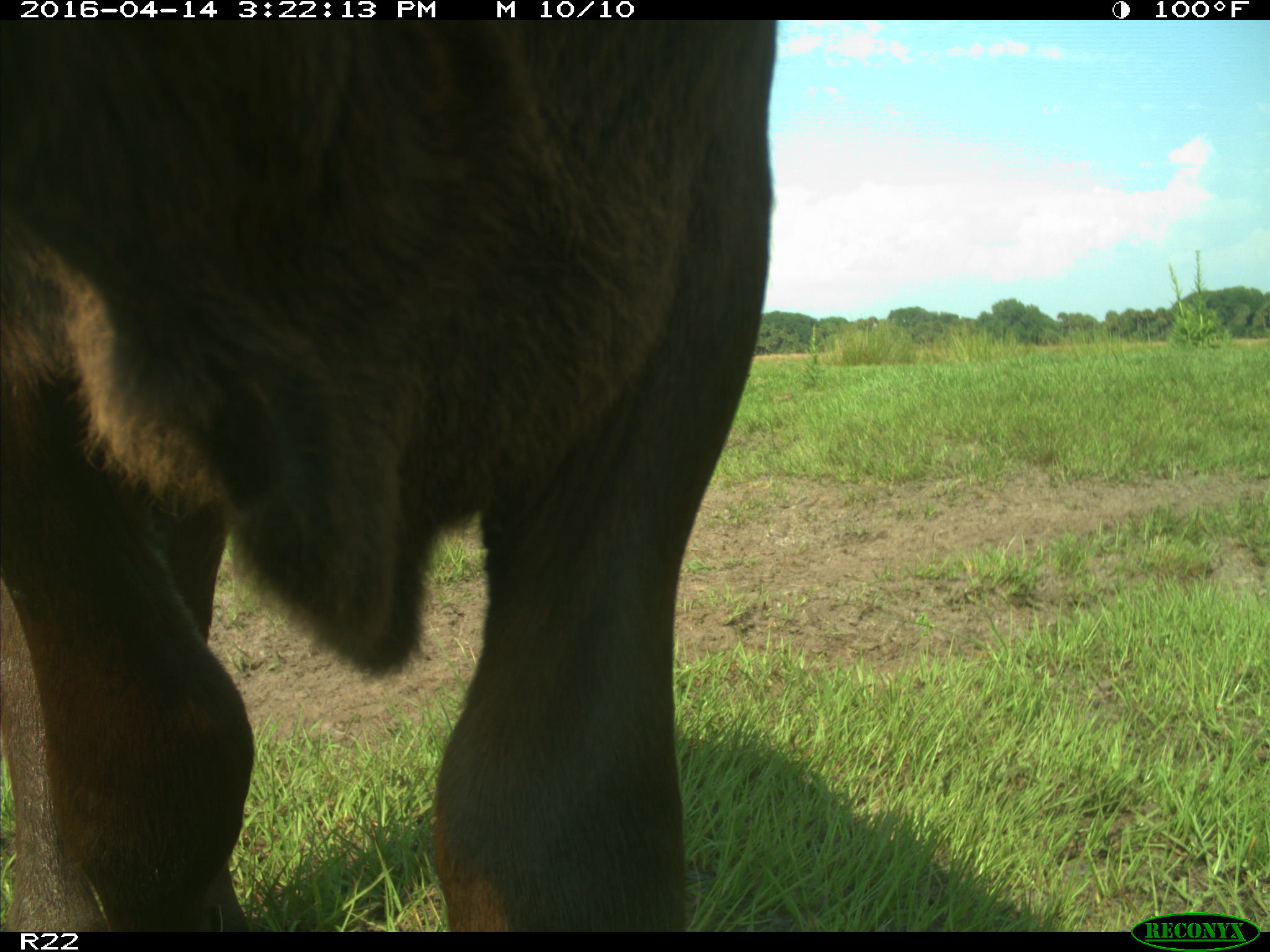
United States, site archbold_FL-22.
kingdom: Animalia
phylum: Chordata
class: Mammalia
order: Artiodactyla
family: Bovidae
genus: Bos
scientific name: Bos taurus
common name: domestic cow